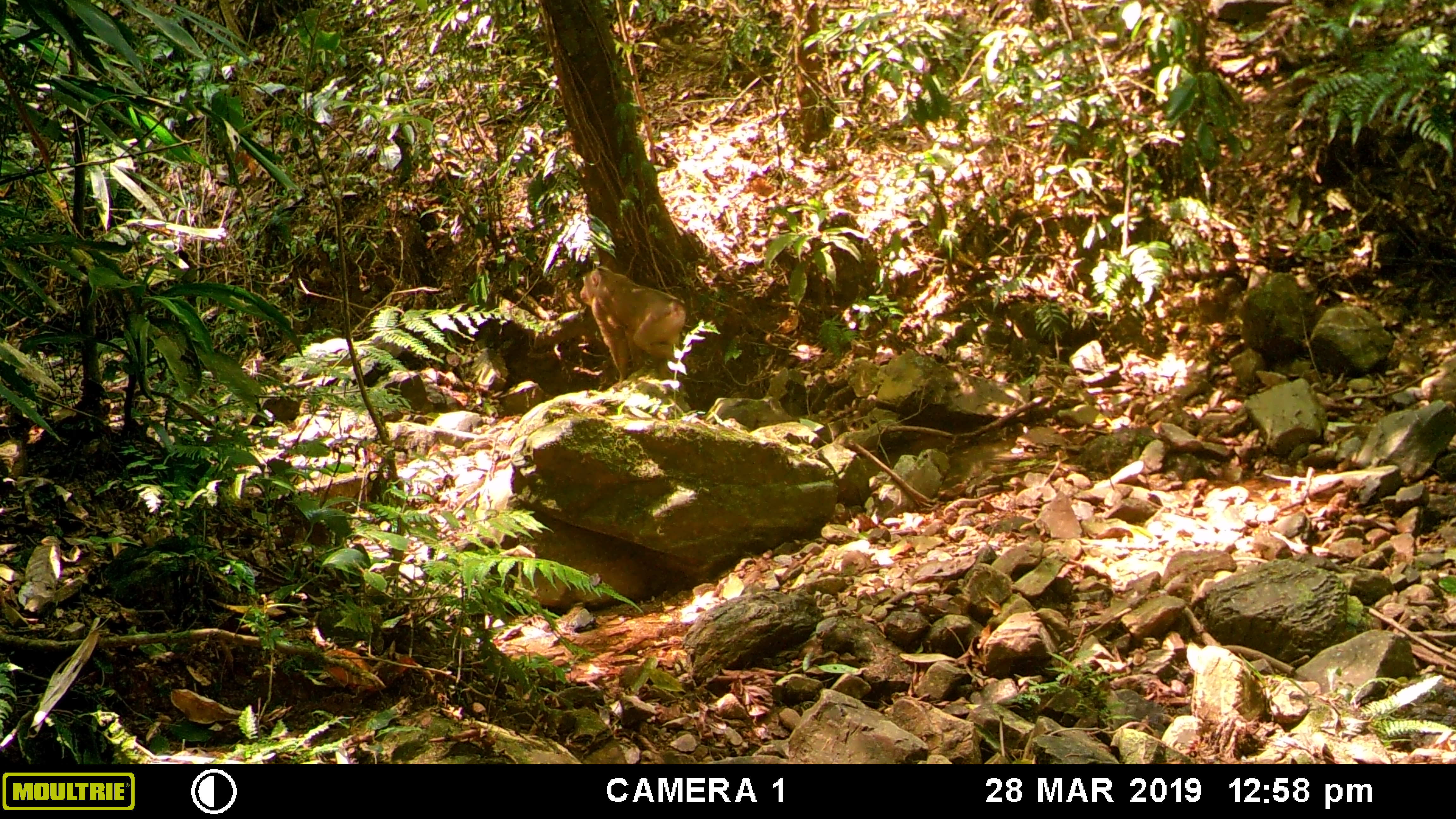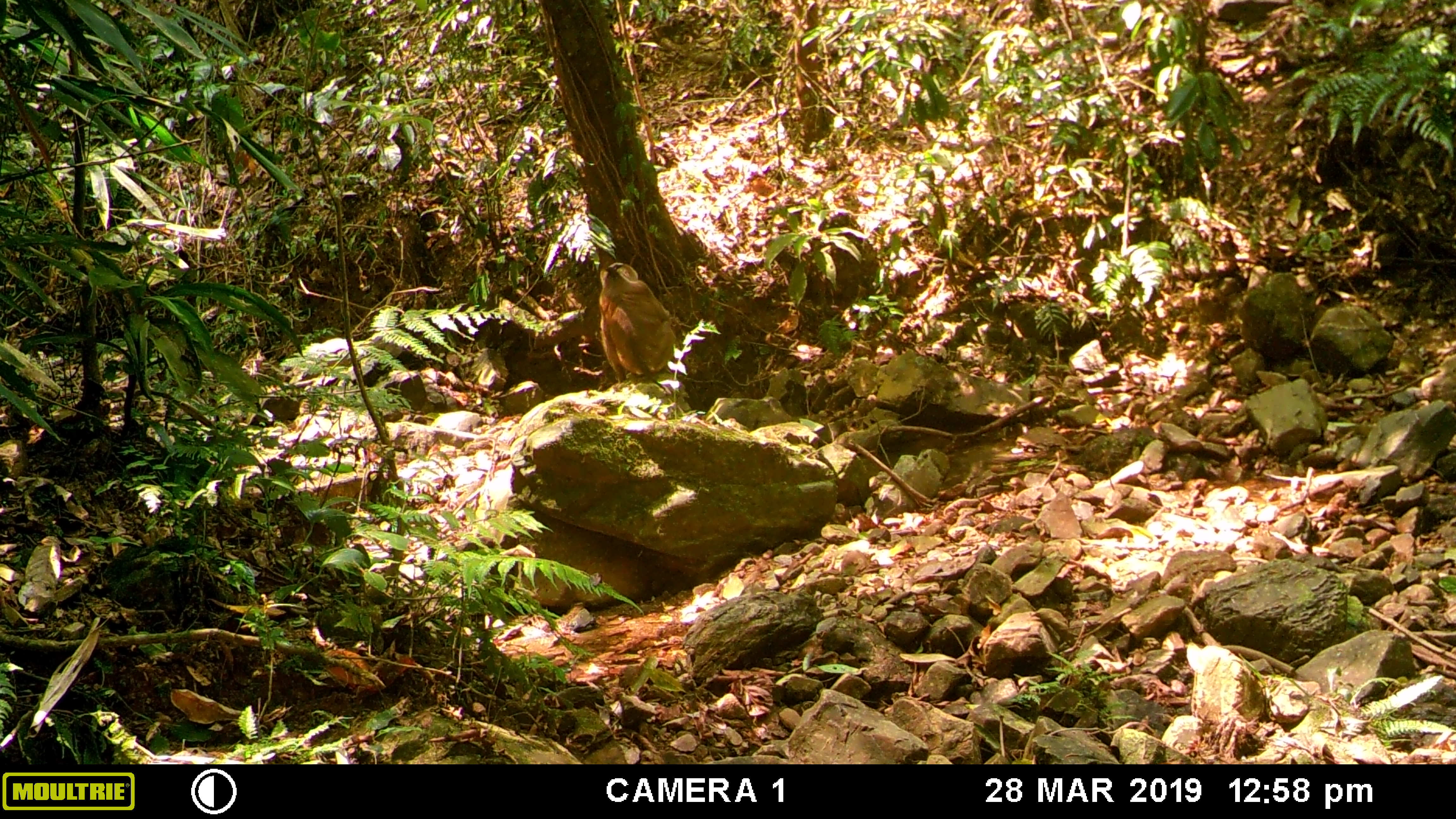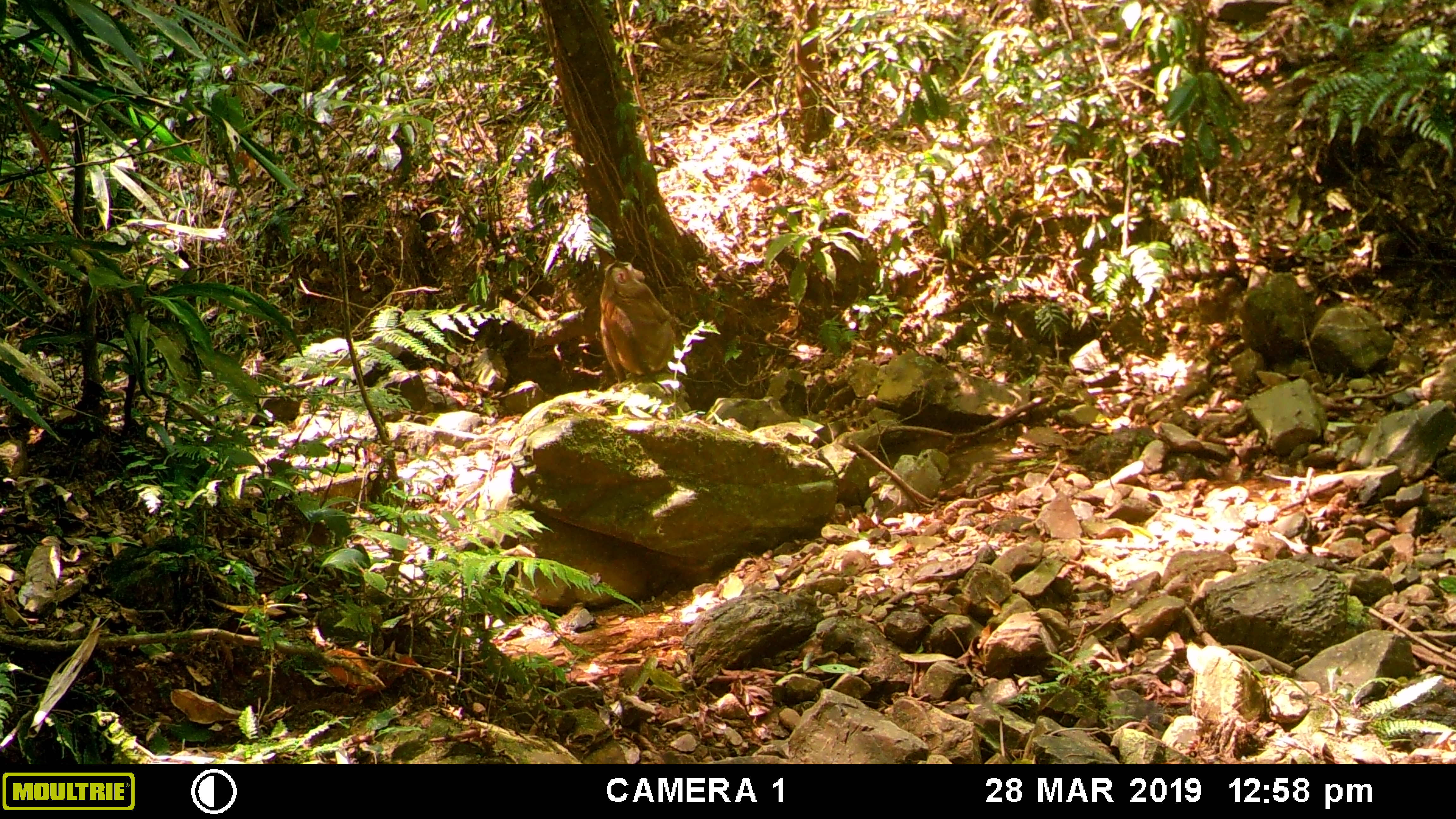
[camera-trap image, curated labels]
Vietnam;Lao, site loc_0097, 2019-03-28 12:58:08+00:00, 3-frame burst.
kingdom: Animalia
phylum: Chordata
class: Mammalia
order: Primates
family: Cercopithecidae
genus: Macaca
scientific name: Macaca nemestrina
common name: pig-tailed macaque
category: pig tailed macaque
Pig tailed macaque (pig-tailed macaque) (Macaca nemestrina). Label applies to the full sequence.